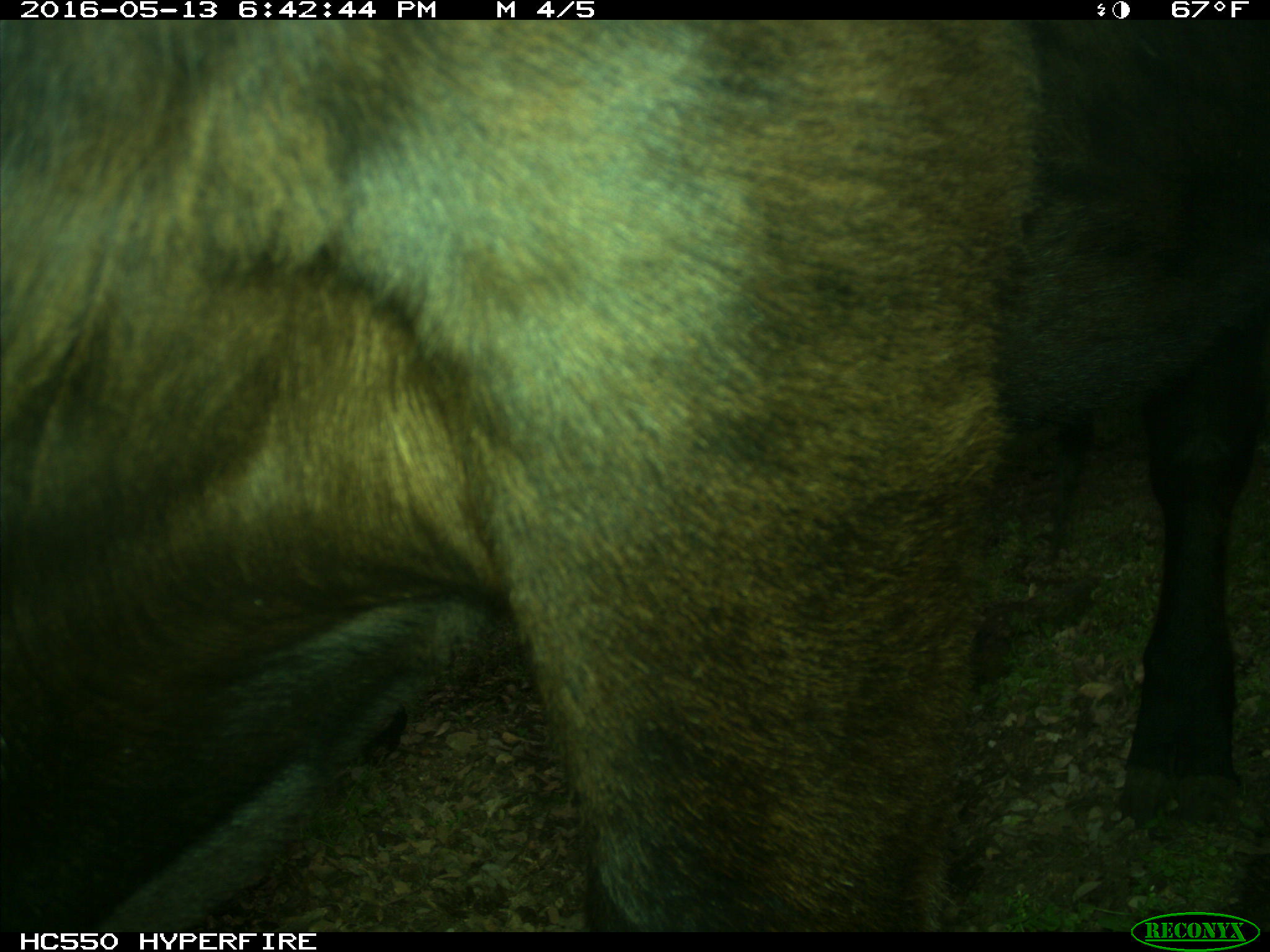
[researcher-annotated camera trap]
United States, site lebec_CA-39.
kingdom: Animalia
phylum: Chordata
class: Mammalia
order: Artiodactyla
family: Bovidae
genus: Bos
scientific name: Bos taurus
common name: domestic cow